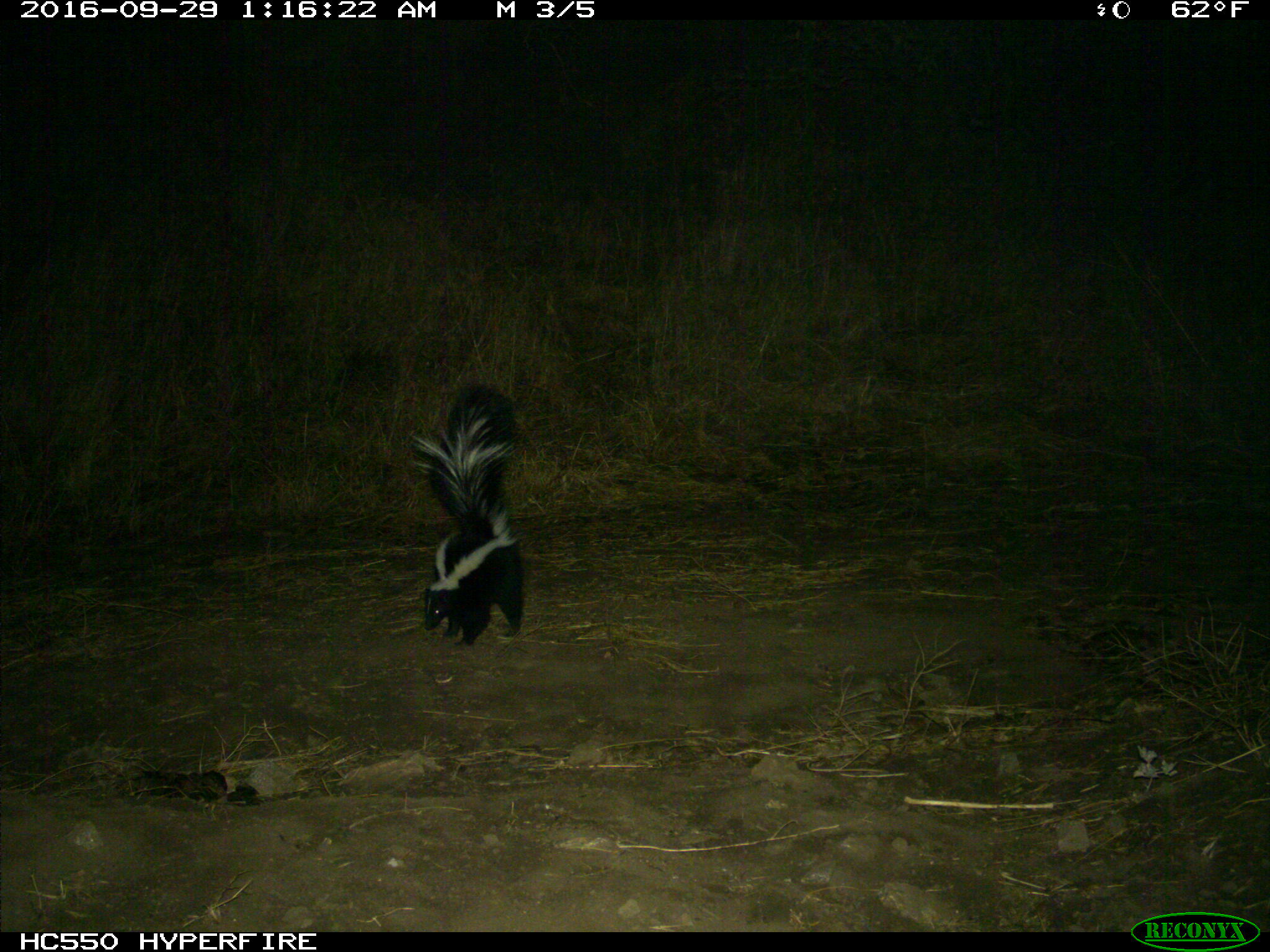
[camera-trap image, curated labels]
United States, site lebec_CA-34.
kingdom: Animalia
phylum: Chordata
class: Mammalia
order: Carnivora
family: Mephitidae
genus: Mephitis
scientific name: Mephitis mephitis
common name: striped skunk